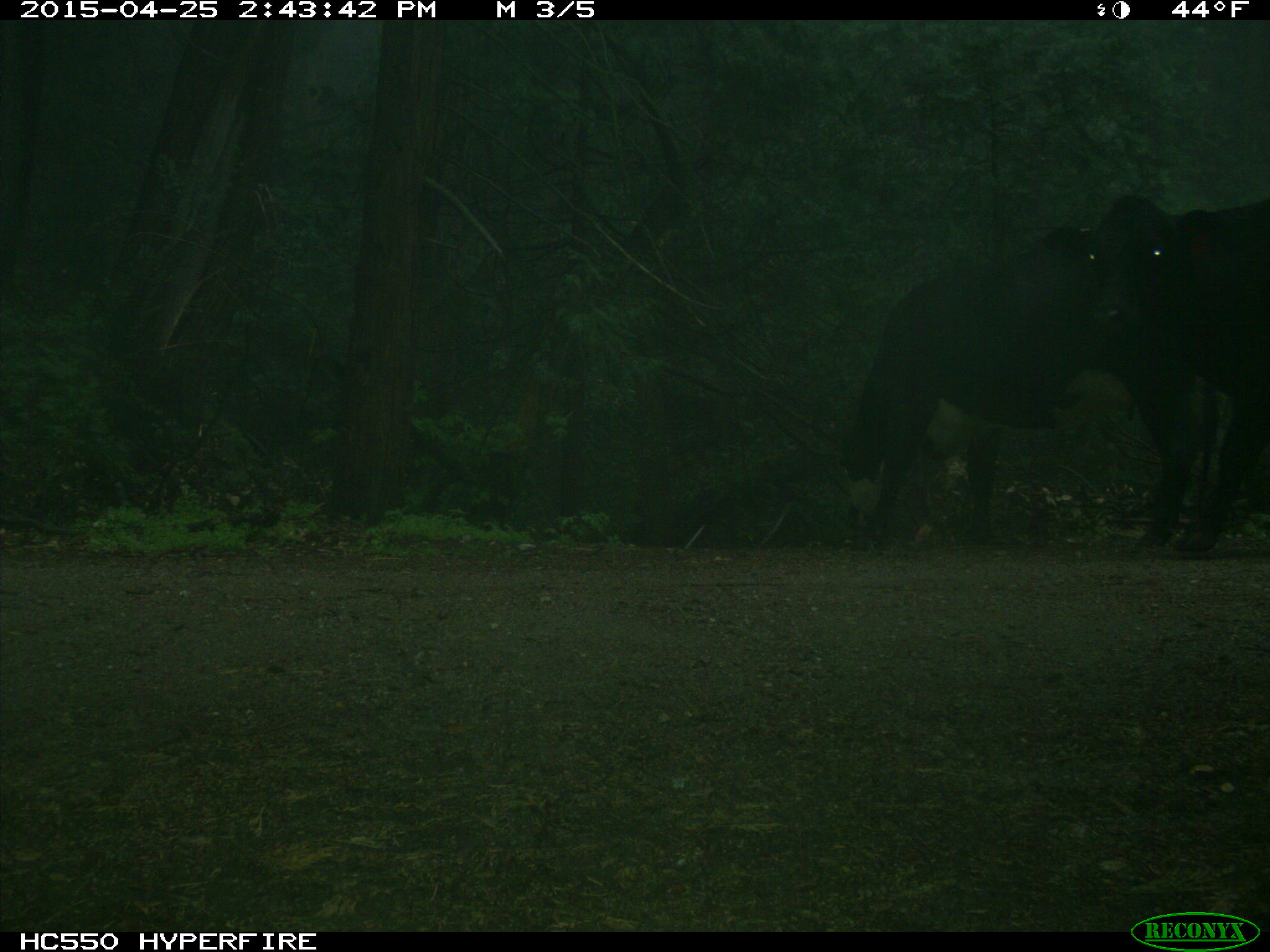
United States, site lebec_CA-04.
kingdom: Animalia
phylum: Chordata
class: Mammalia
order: Artiodactyla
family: Bovidae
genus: Bos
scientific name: Bos taurus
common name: domestic cow